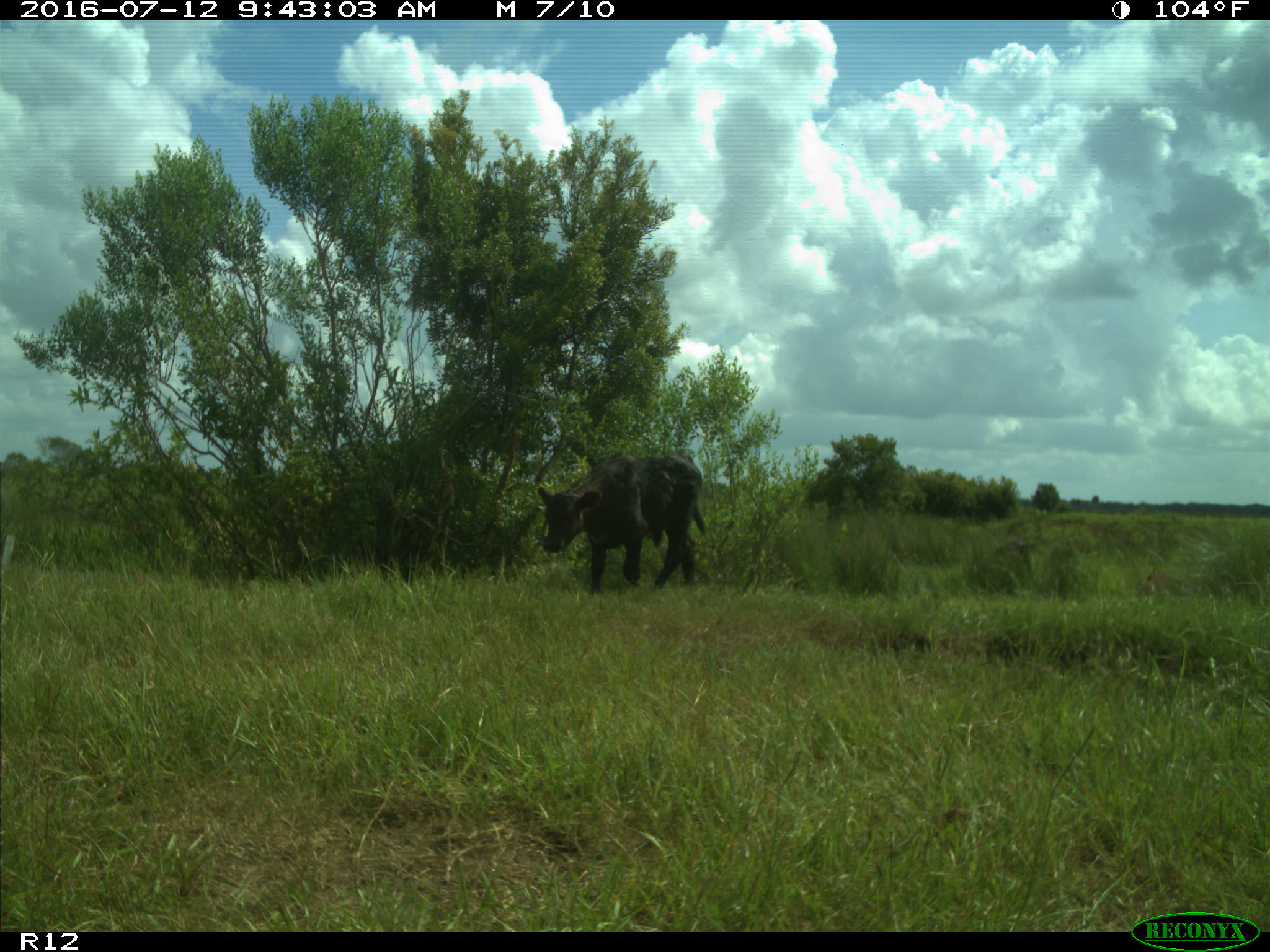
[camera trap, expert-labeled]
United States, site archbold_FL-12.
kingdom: Animalia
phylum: Chordata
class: Mammalia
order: Artiodactyla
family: Bovidae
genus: Bos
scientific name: Bos taurus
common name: domestic cow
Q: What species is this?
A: Bos taurus (domestic cow).